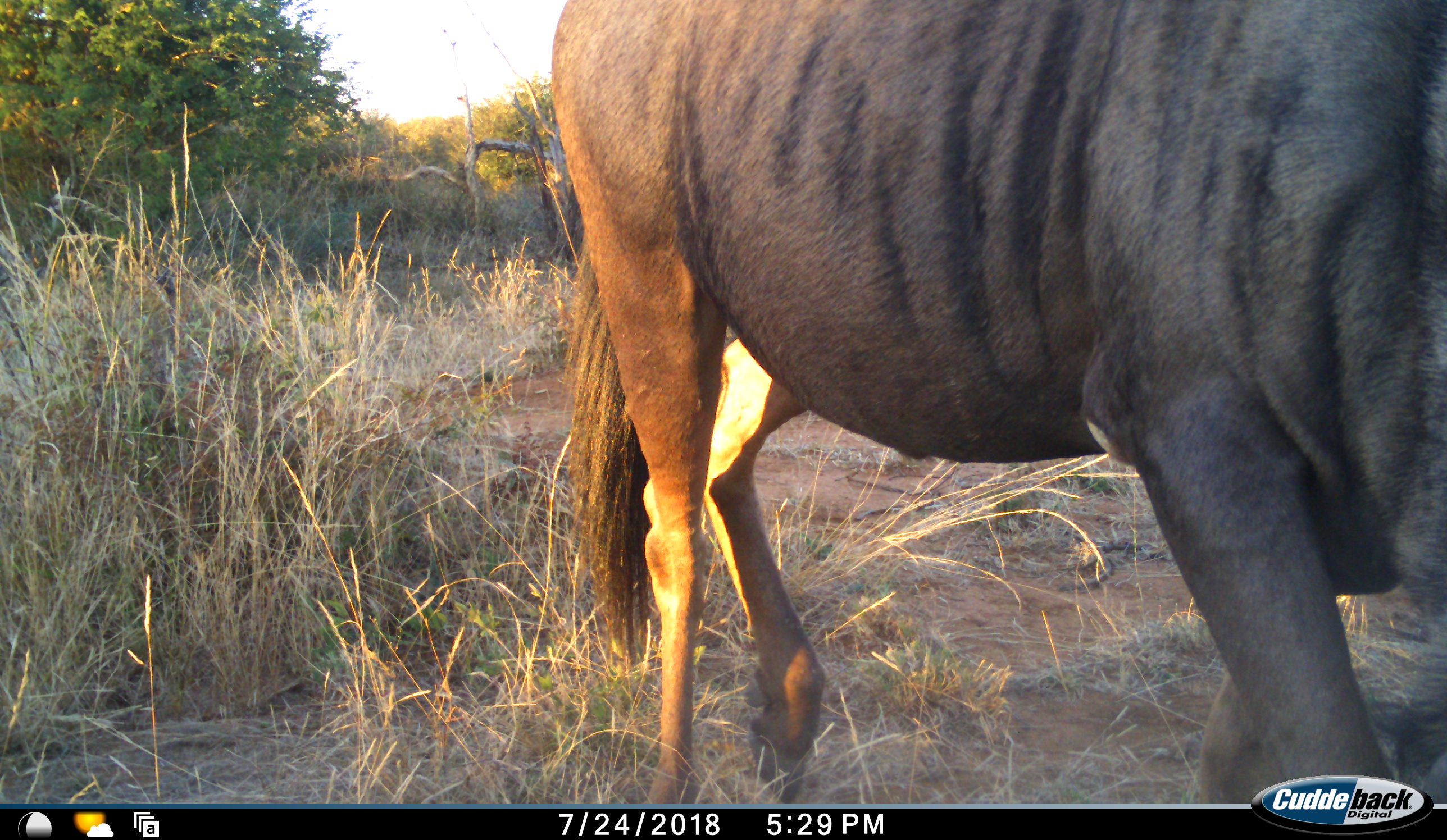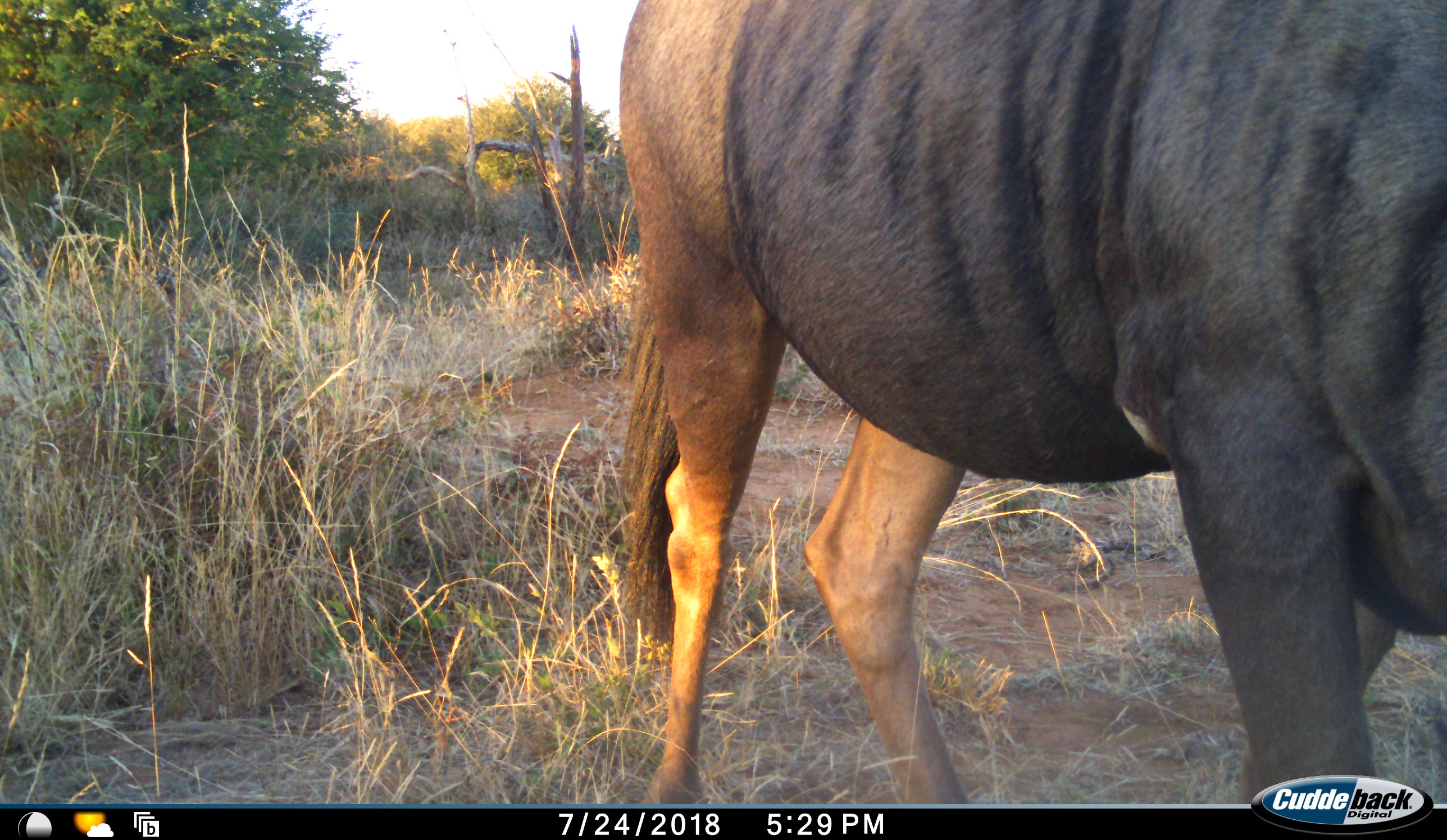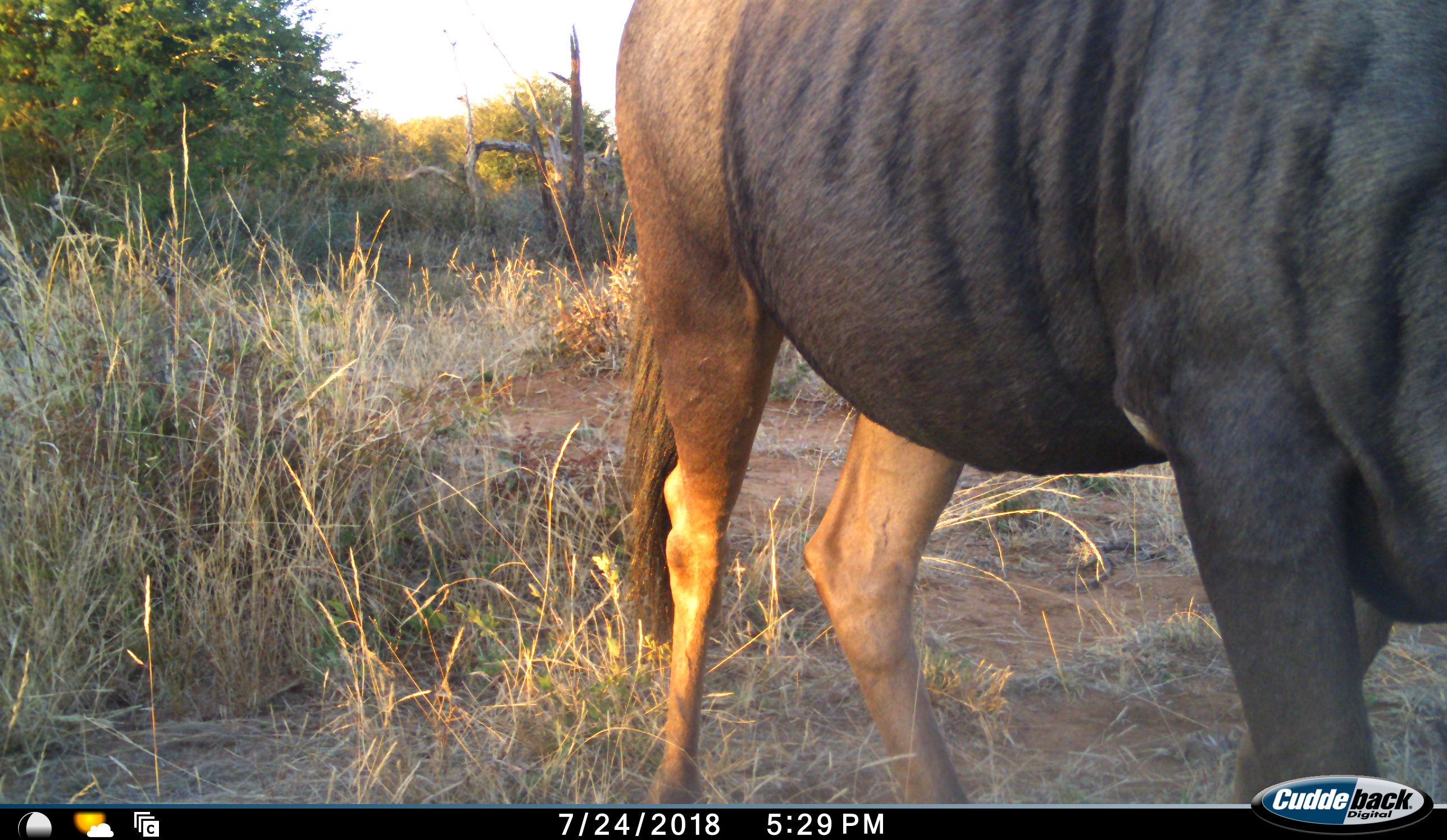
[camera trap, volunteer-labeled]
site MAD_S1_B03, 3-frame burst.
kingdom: Animalia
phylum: Chordata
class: Mammalia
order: Artiodactyla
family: Bovidae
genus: Connochaetes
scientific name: Connochaetes taurinus taurinus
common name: blue wildebeest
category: wildebeestblue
Wildebeestblue (blue wildebeest) (Connochaetes taurinus taurinus), count 1. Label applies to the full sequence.